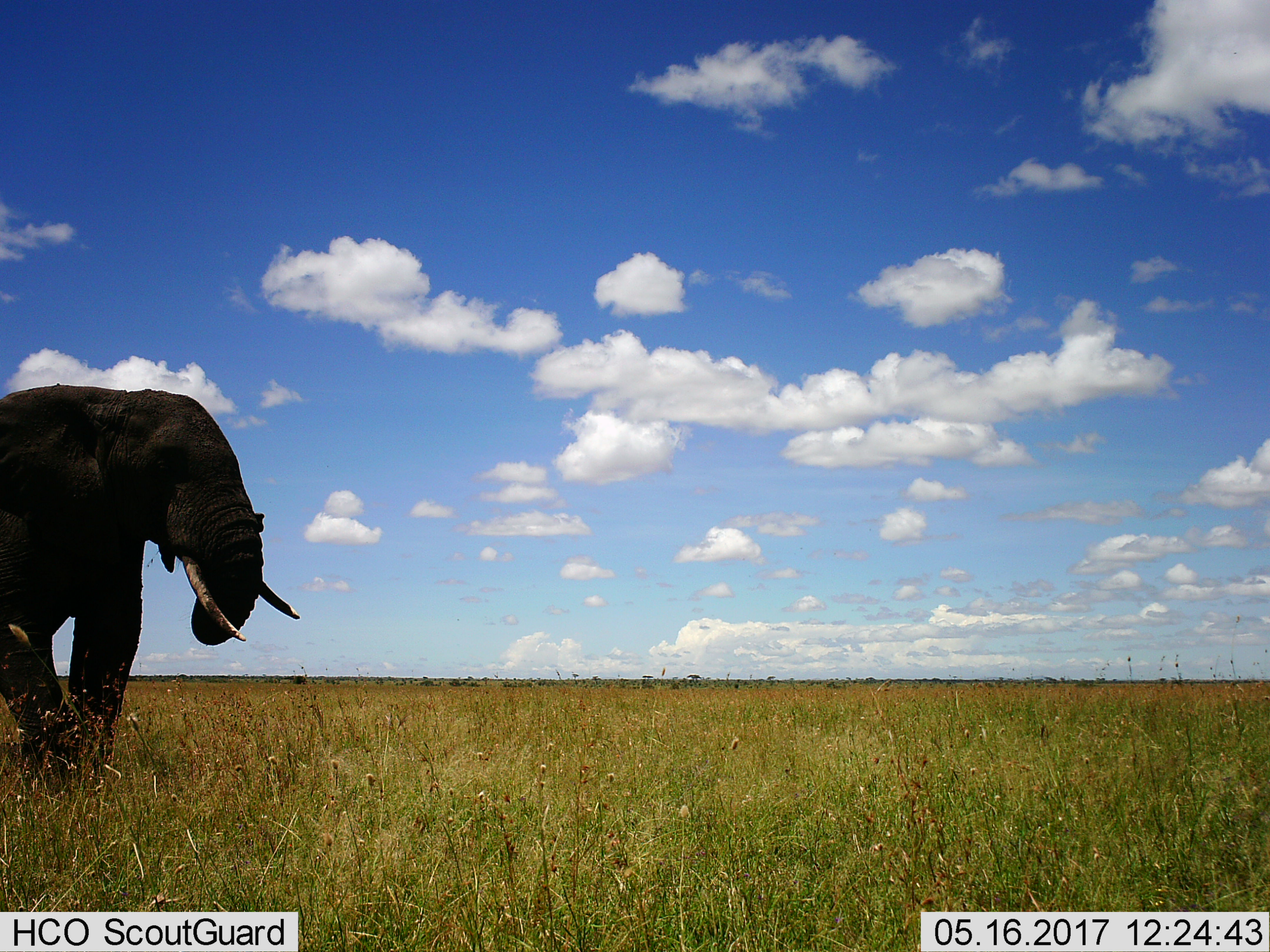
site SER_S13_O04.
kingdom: Animalia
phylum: Chordata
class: Mammalia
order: Proboscidea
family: Elephantidae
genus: Loxodonta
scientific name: Loxodonta africana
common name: african bush elephant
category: elephant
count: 1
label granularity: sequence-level